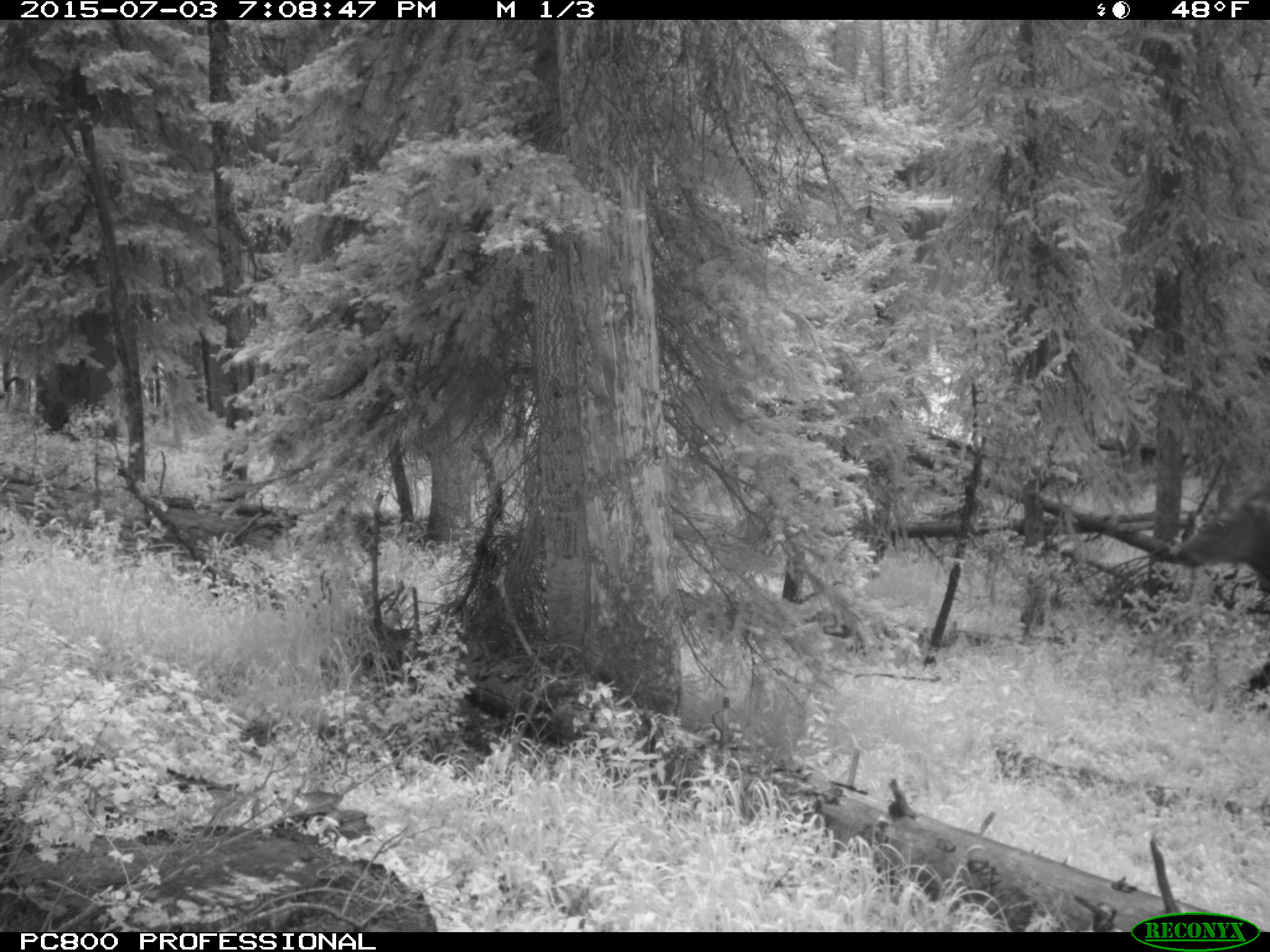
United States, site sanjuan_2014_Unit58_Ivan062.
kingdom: Animalia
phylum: Chordata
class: Mammalia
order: Artiodactyla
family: Cervidae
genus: Cervus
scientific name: Cervus elaphus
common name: red deer